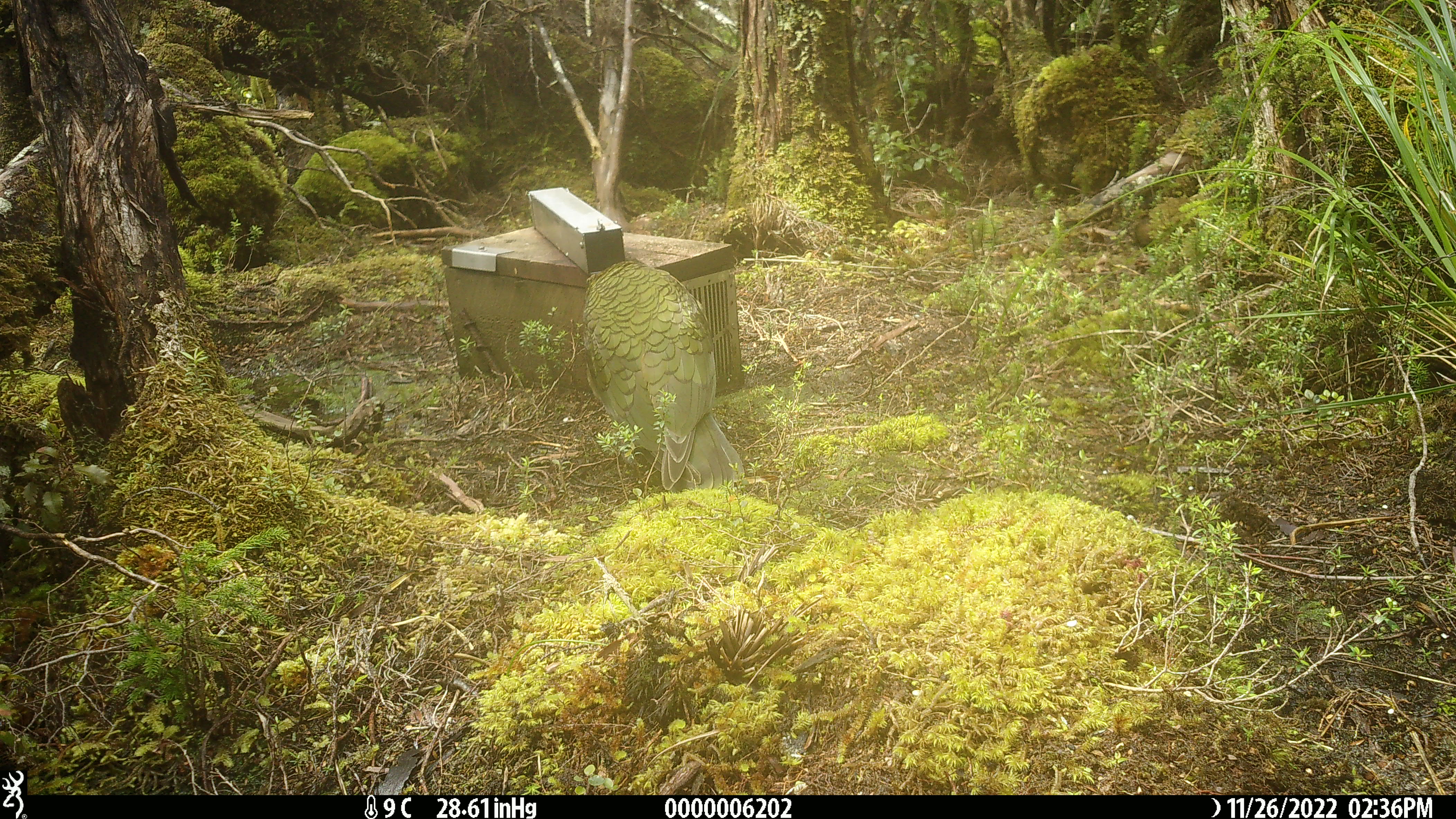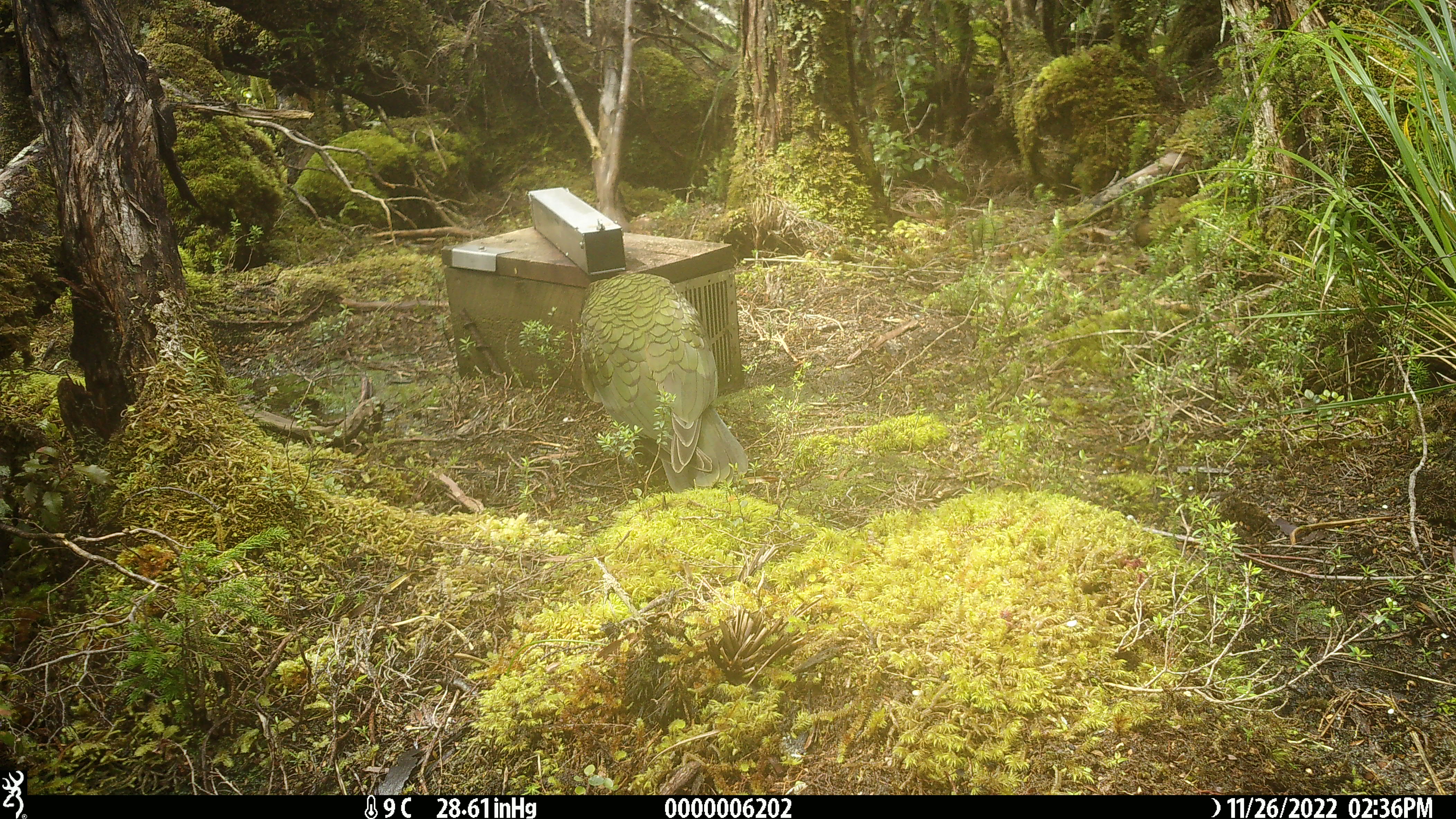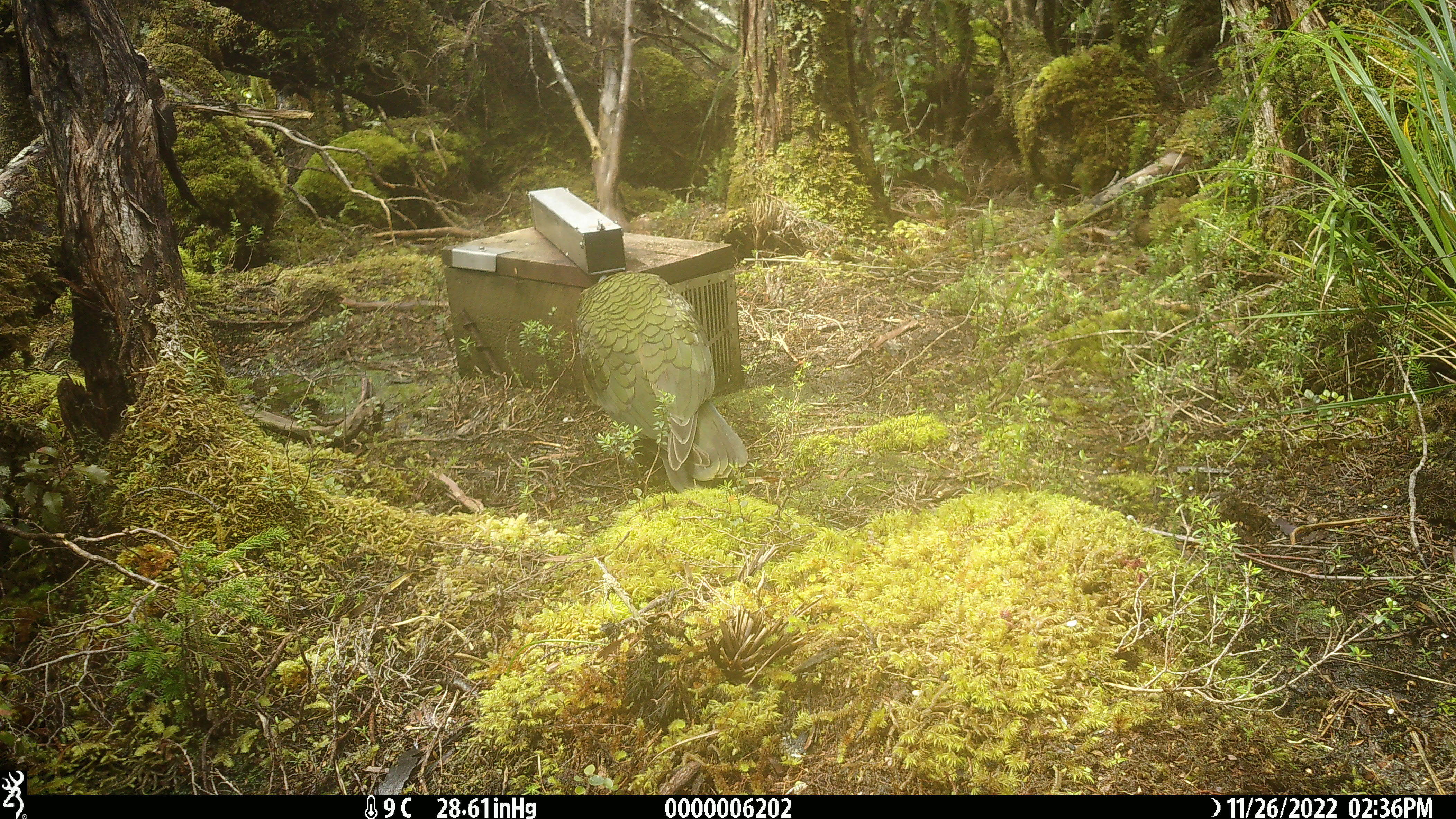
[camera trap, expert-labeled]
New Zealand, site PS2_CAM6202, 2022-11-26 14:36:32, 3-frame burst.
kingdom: Animalia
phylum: Chordata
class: Aves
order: Psittaciformes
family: Strigopidae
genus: Nestor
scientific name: Nestor notabilis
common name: kea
Kea (Nestor notabilis).